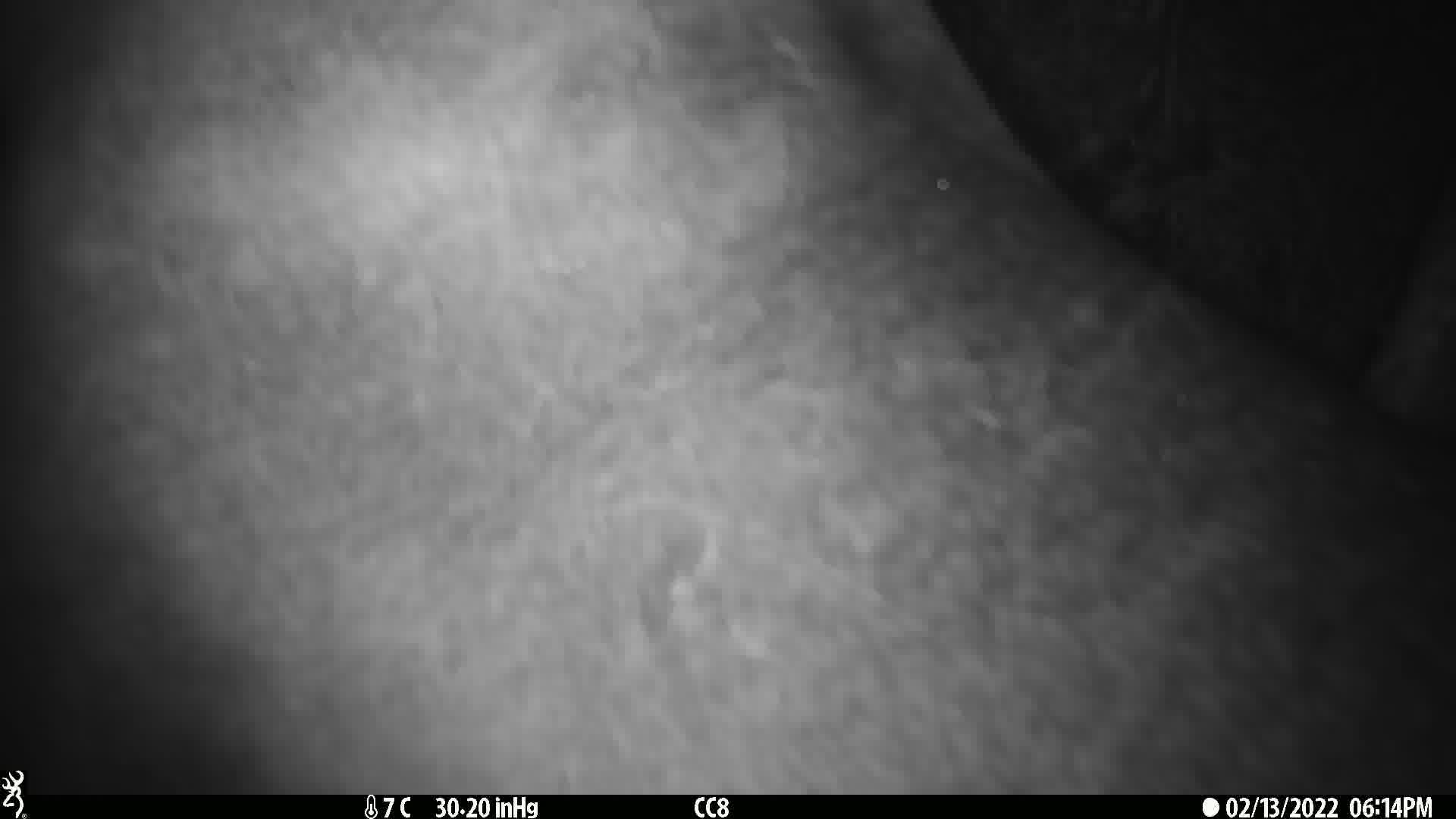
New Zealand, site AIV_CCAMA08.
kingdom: Animalia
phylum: Chordata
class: Mammalia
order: Carnivora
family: Otariidae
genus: Phocarctos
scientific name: Phocarctos hookeri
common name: new zealand sea lion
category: sealion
Sealion (new zealand sea lion) (Phocarctos hookeri).